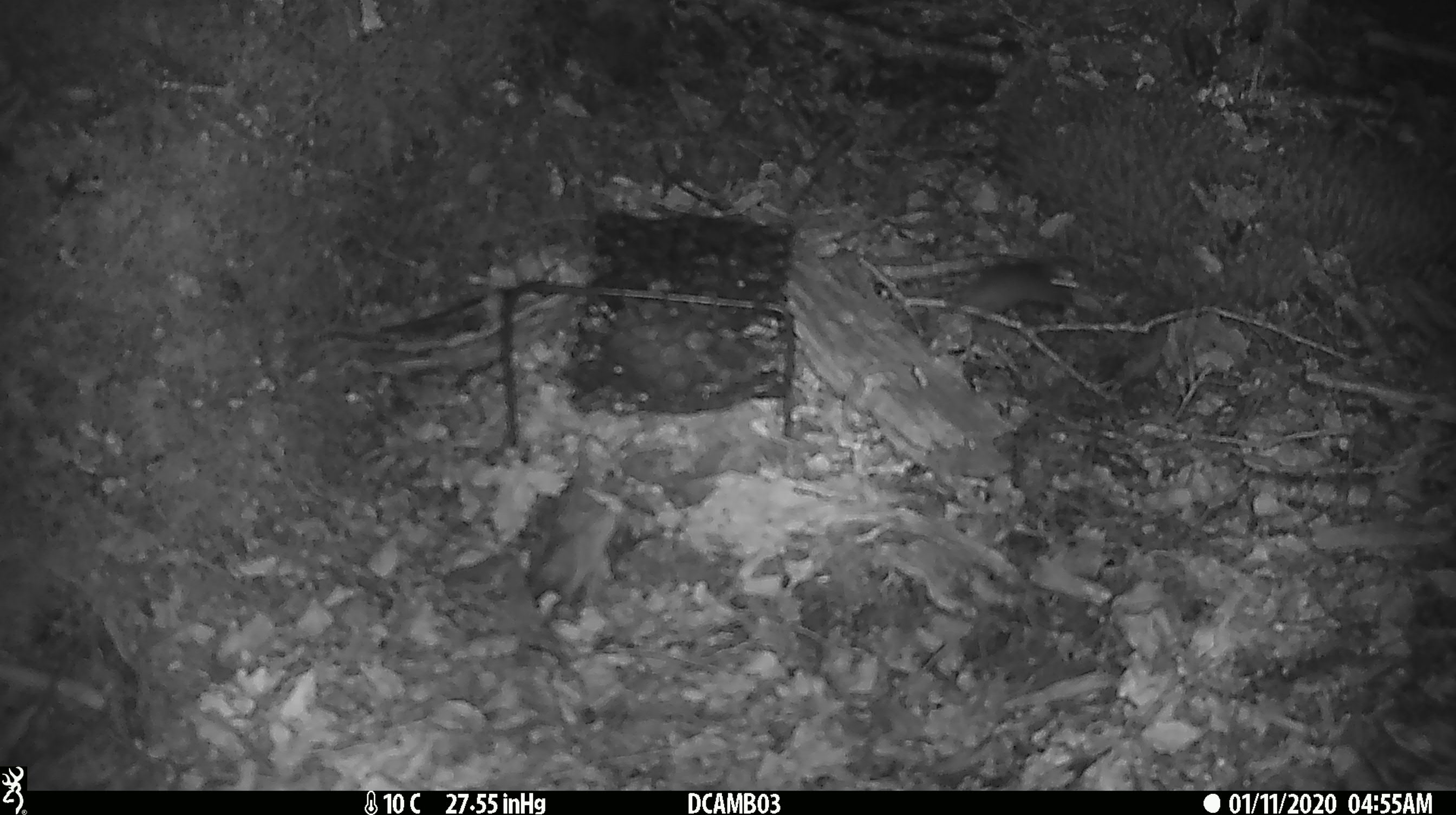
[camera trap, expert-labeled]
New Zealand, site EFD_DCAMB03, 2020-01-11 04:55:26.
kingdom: Animalia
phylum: Chordata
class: Mammalia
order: Rodentia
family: Muridae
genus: Mus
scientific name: Mus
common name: mouse